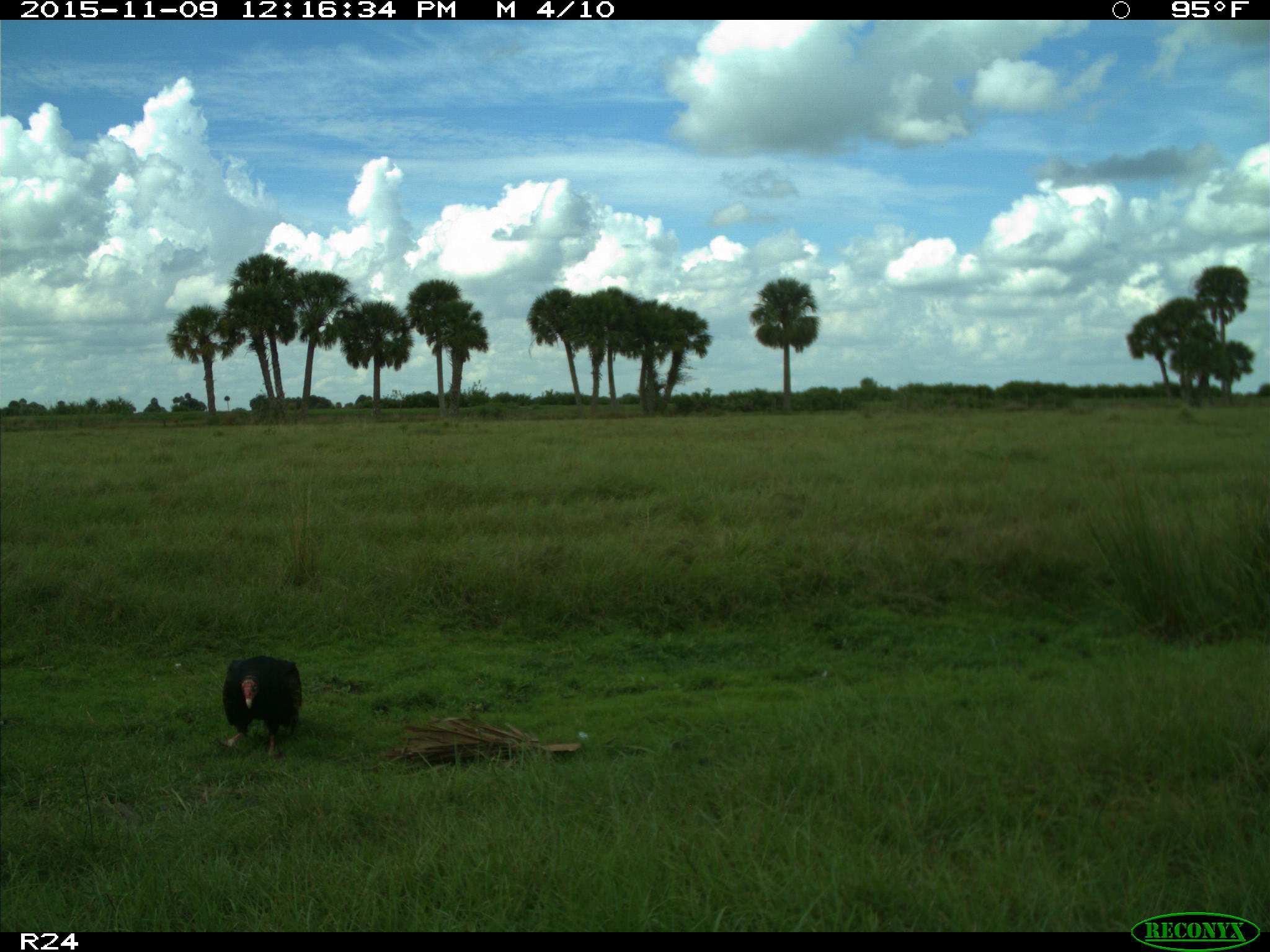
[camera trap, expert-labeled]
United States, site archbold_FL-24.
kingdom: Animalia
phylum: Chordata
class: Aves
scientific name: Aves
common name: birds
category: unidentified bird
Unidentified bird (birds) (Aves).